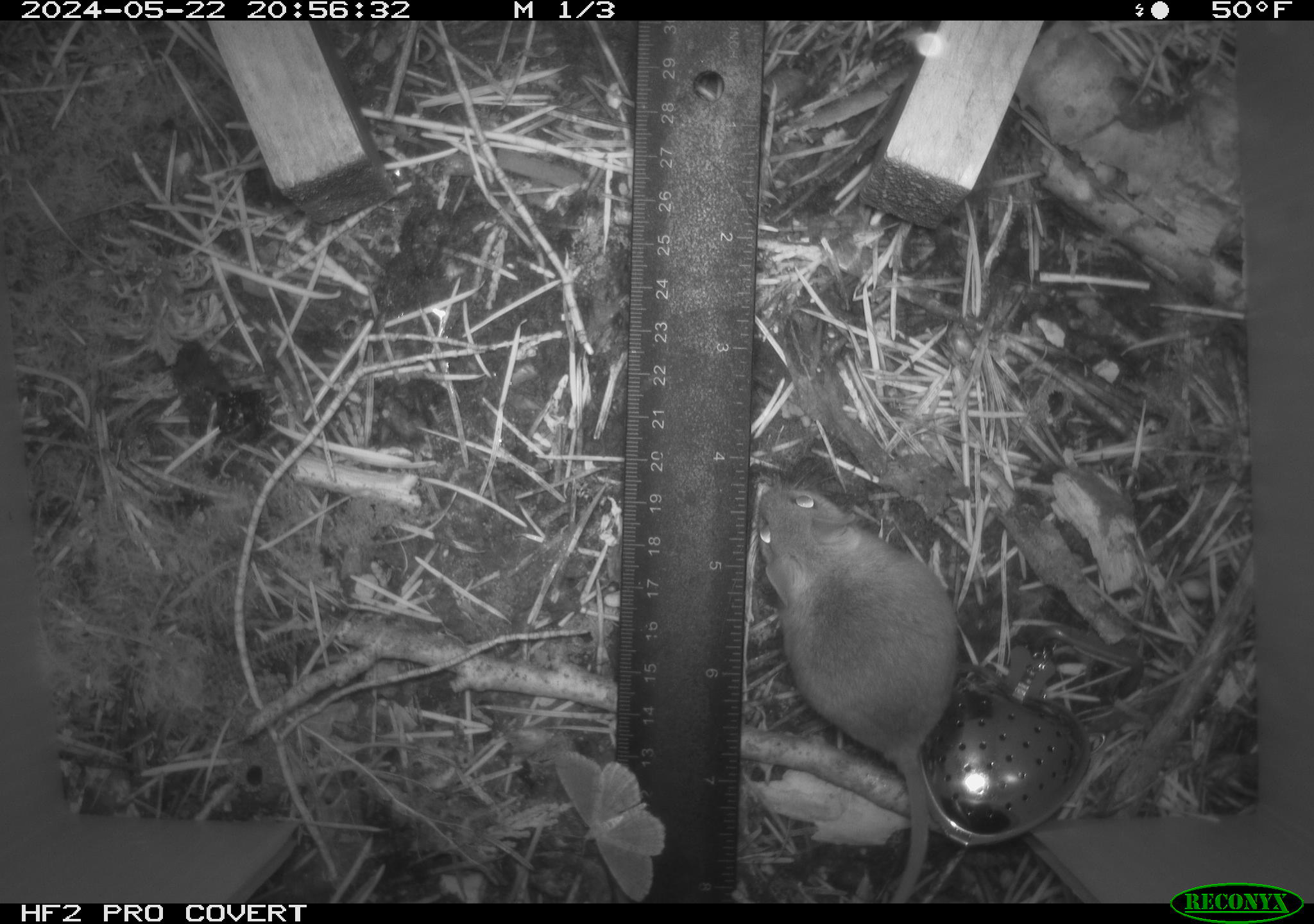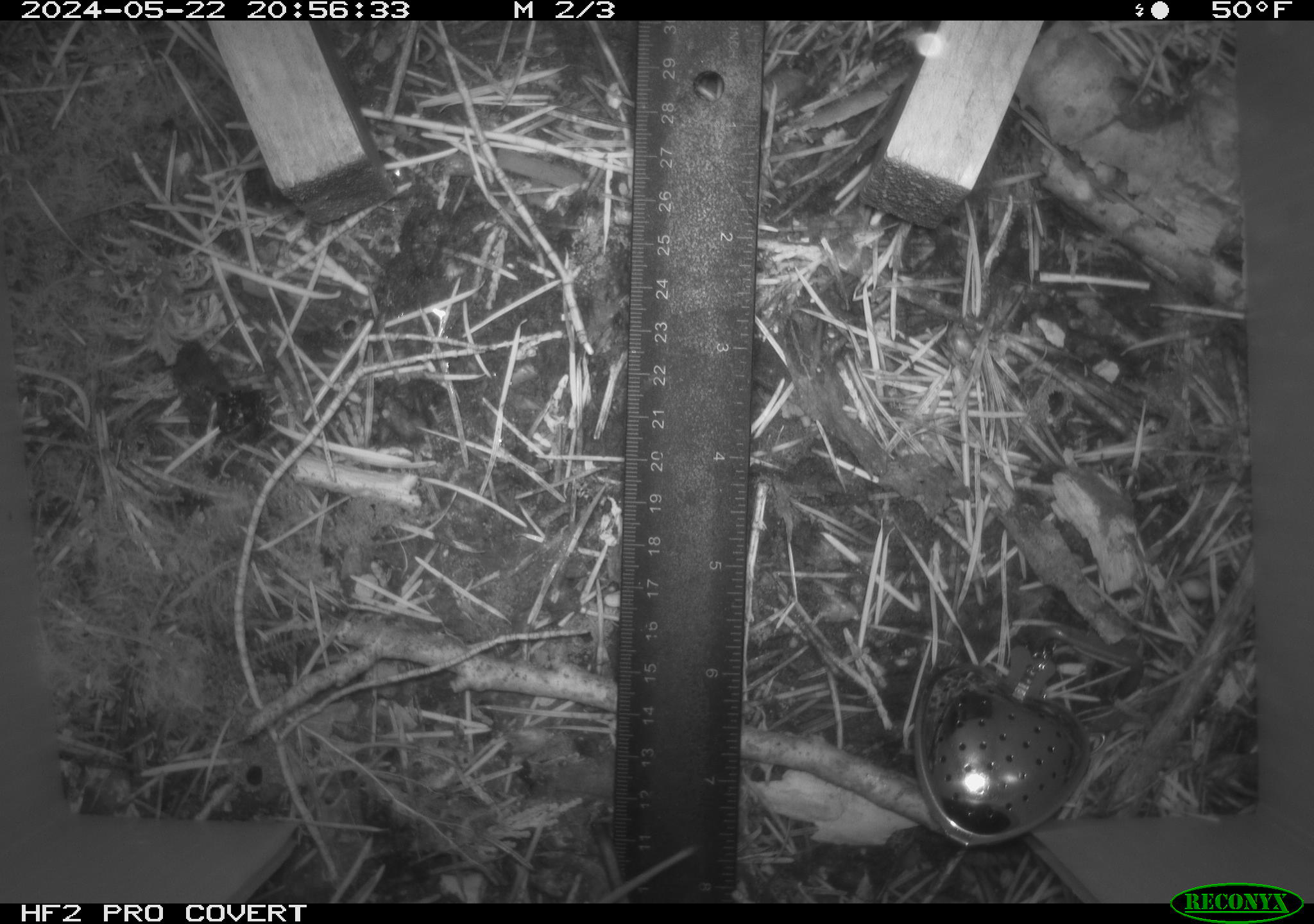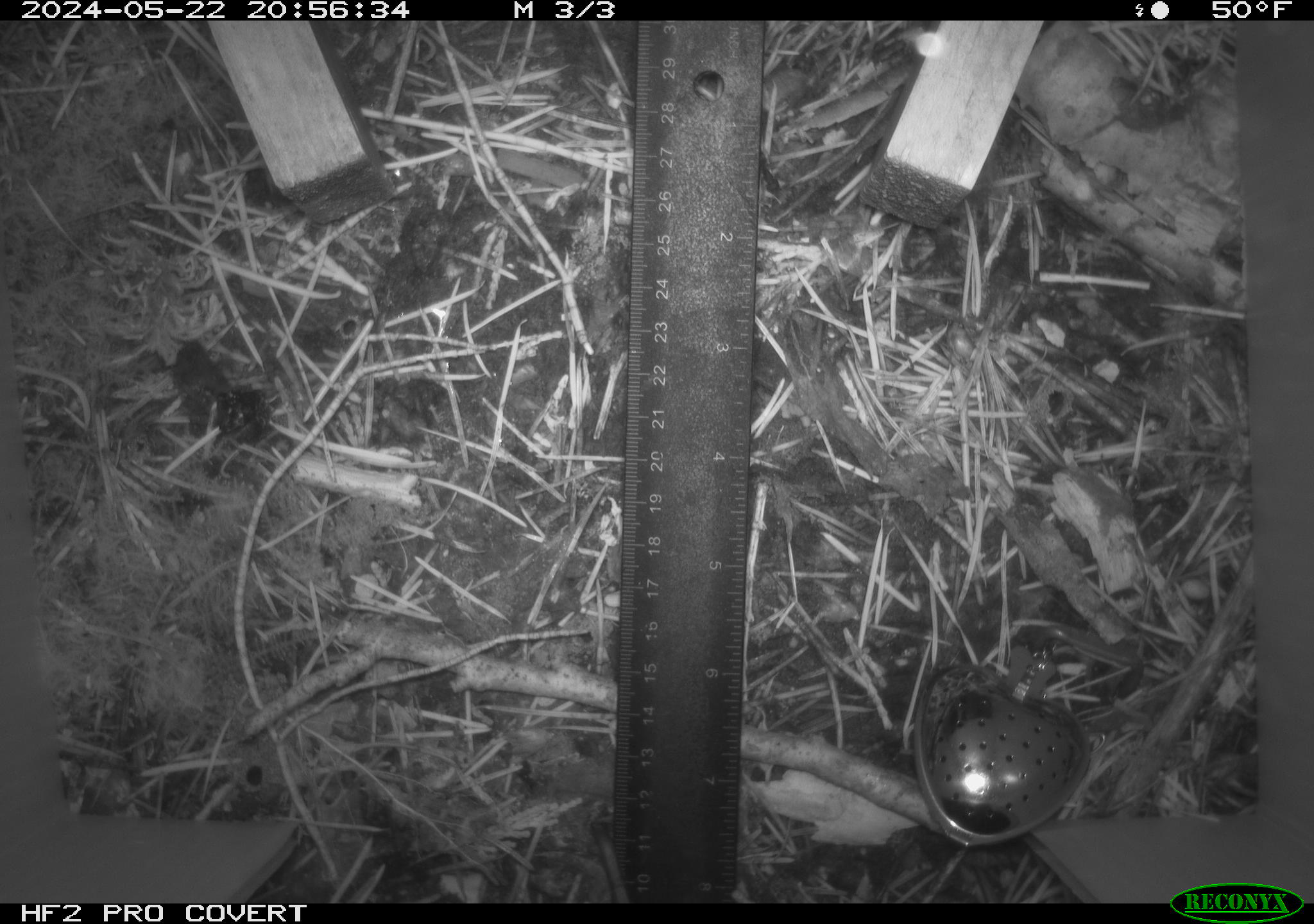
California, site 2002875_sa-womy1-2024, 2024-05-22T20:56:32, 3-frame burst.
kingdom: Animalia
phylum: Chordata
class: Mammalia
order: Rodentia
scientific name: Rodentia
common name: mouse species